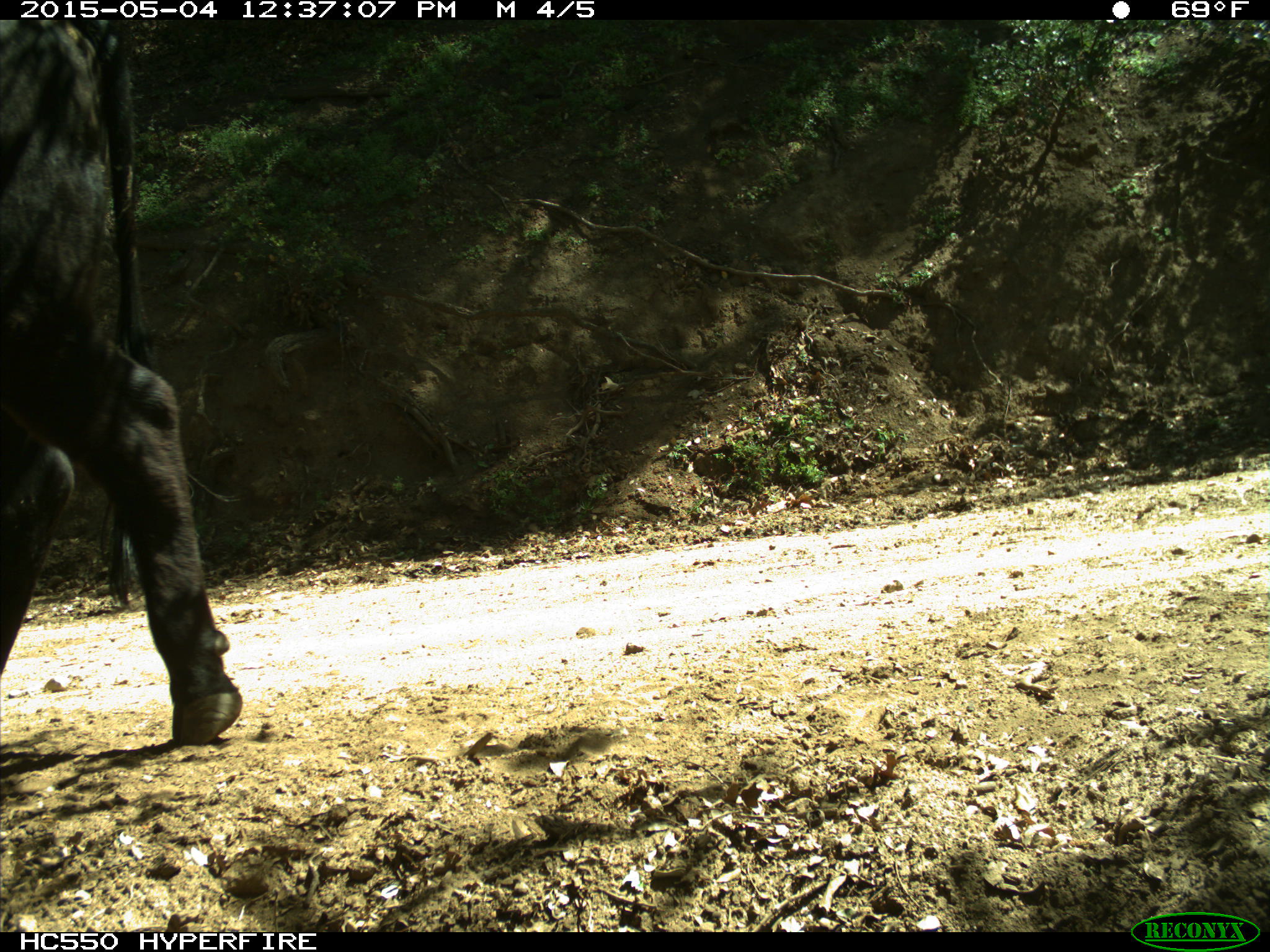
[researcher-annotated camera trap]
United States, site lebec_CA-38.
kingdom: Animalia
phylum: Chordata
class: Mammalia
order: Artiodactyla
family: Bovidae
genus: Bos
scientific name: Bos taurus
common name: domestic cow